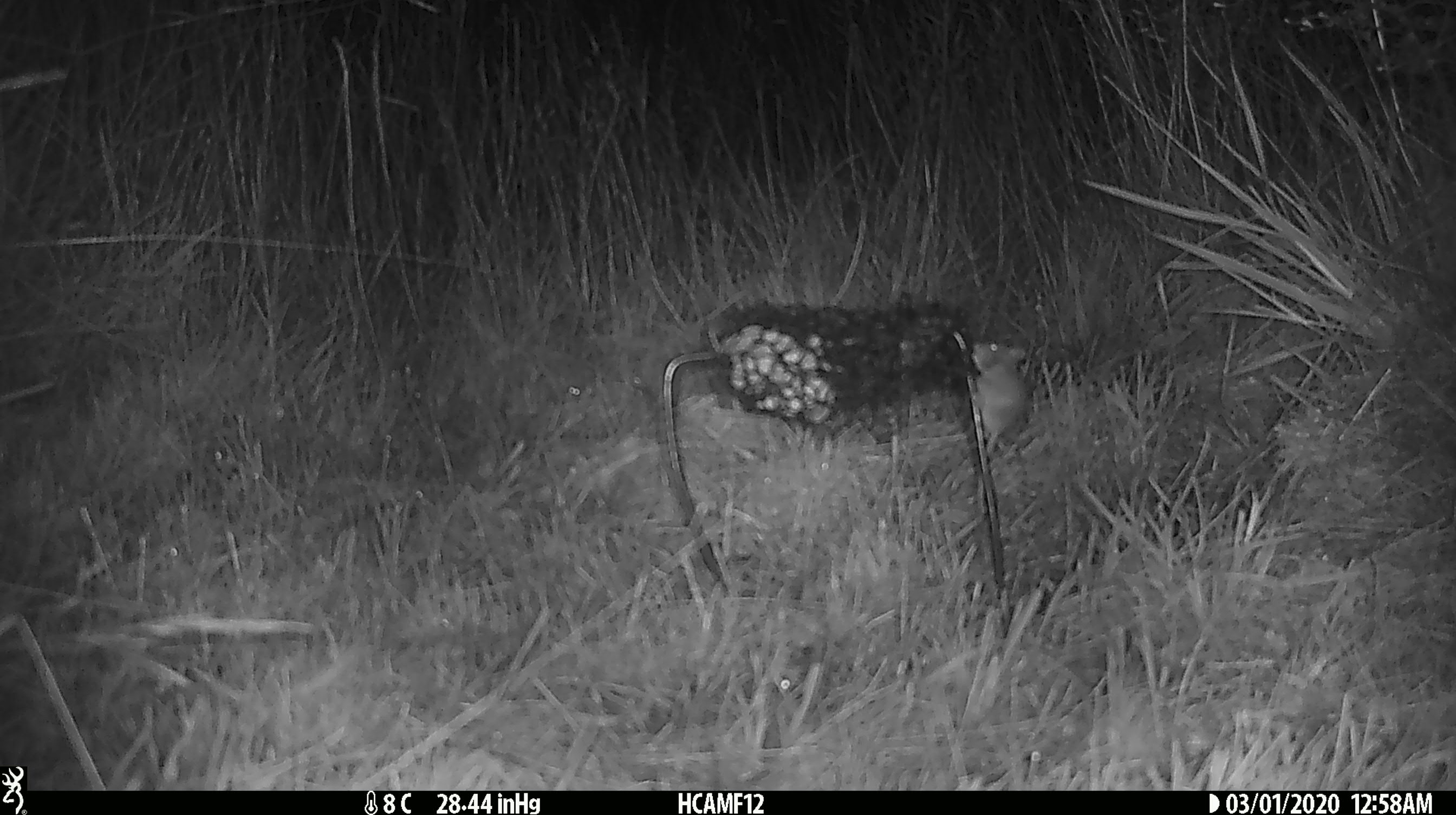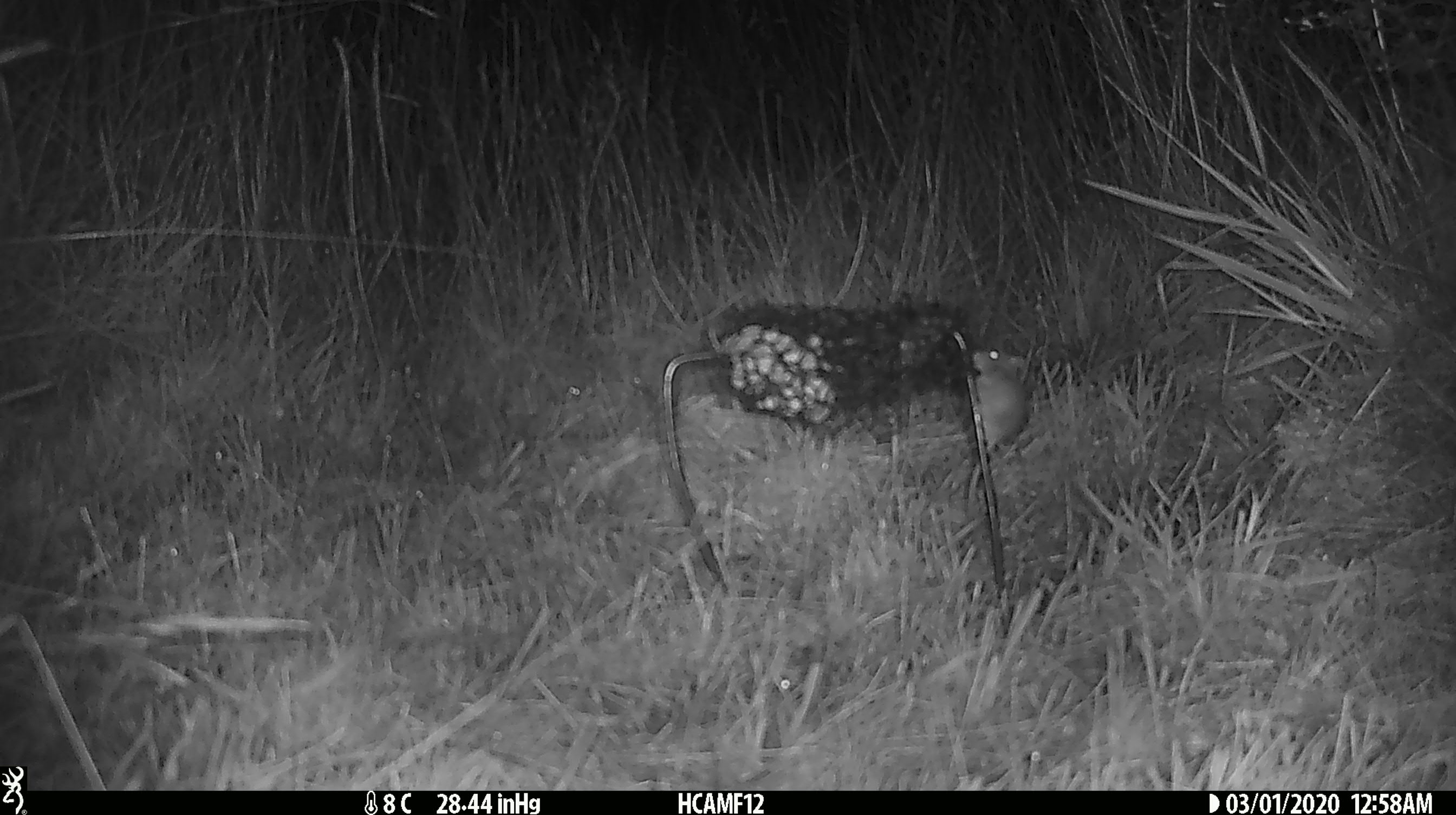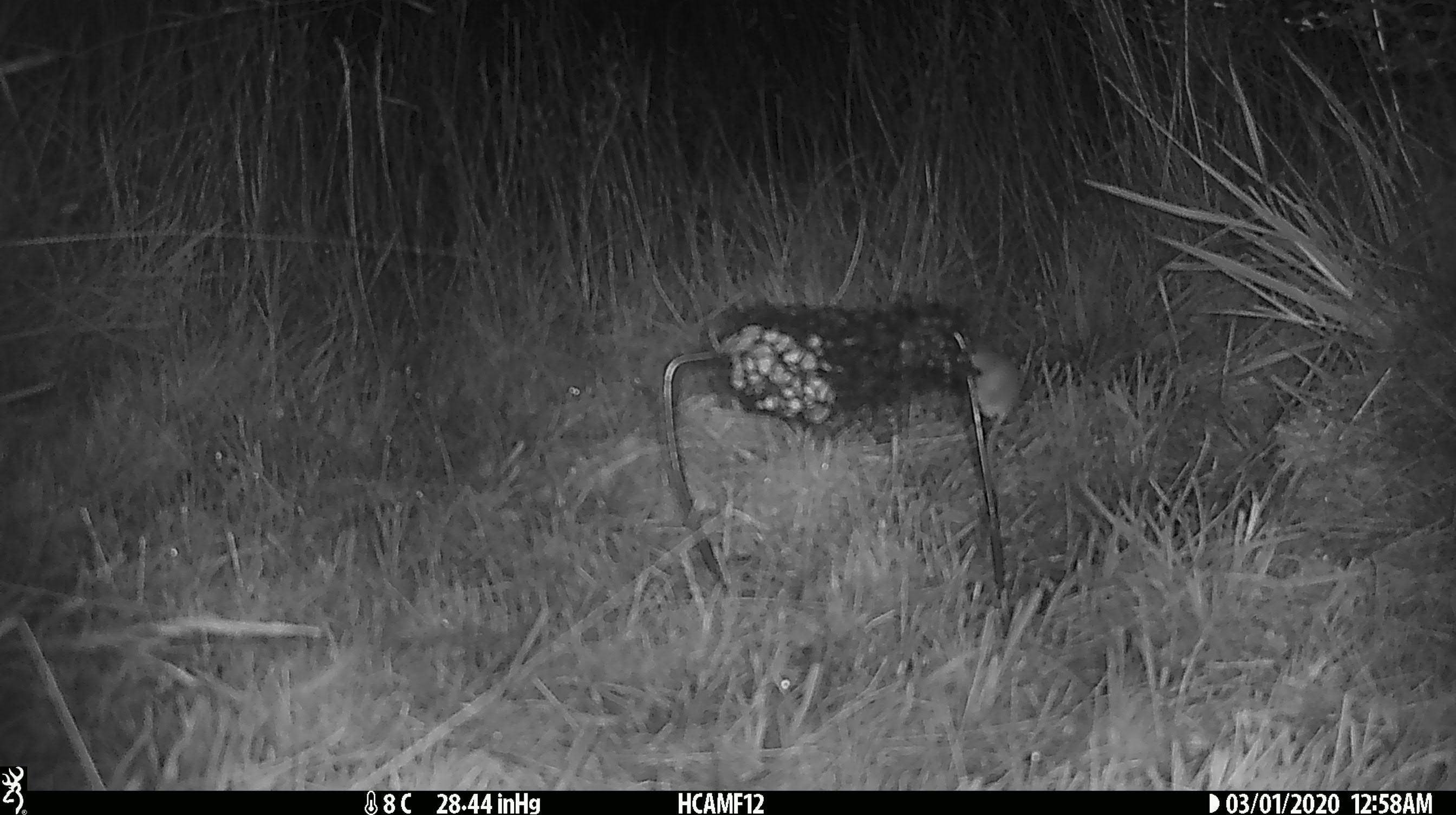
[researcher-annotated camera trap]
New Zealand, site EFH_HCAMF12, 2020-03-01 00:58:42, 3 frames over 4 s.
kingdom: Animalia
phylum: Chordata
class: Mammalia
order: Rodentia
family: Muridae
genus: Mus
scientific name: Mus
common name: mouse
Mouse (Mus).